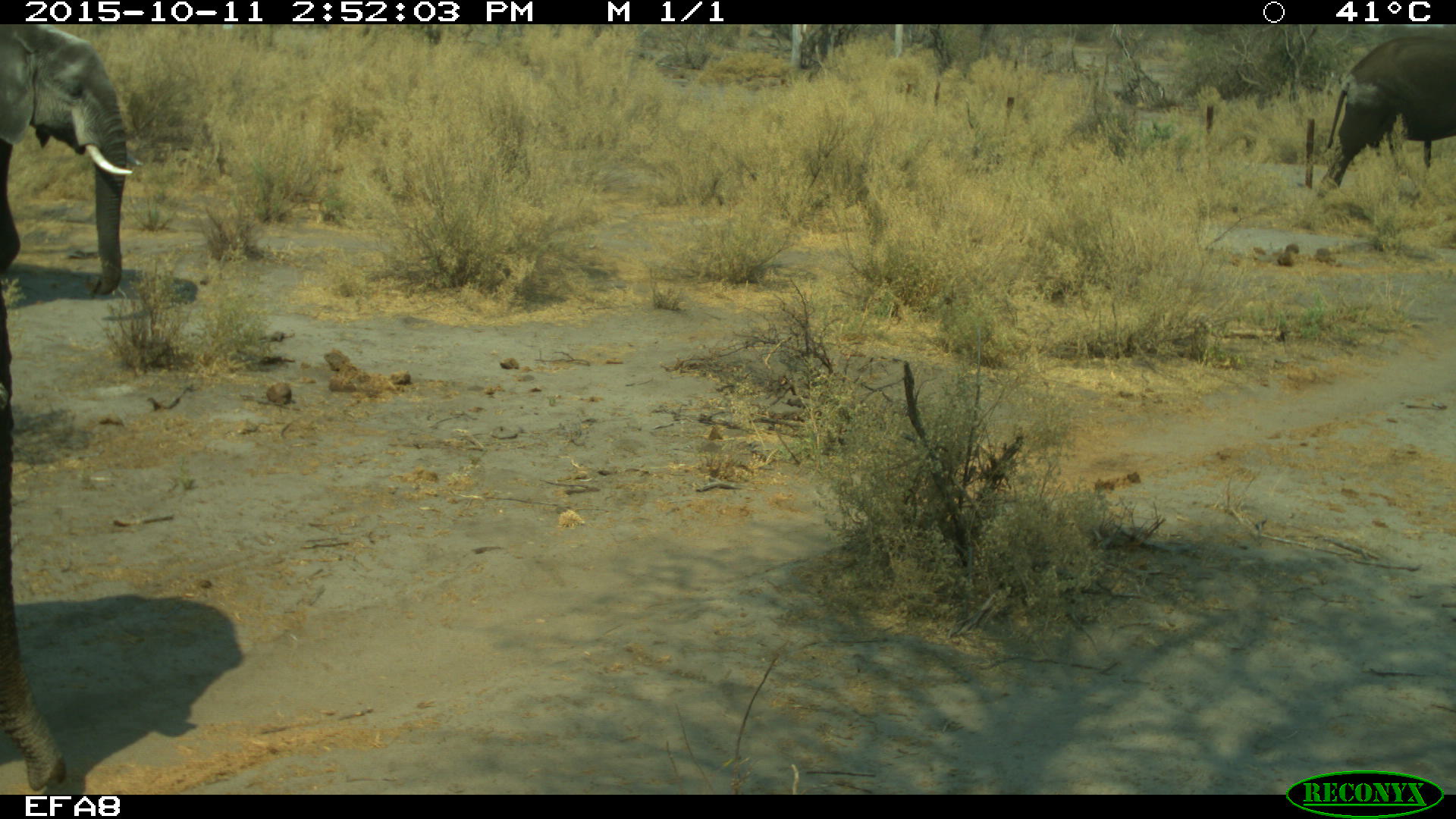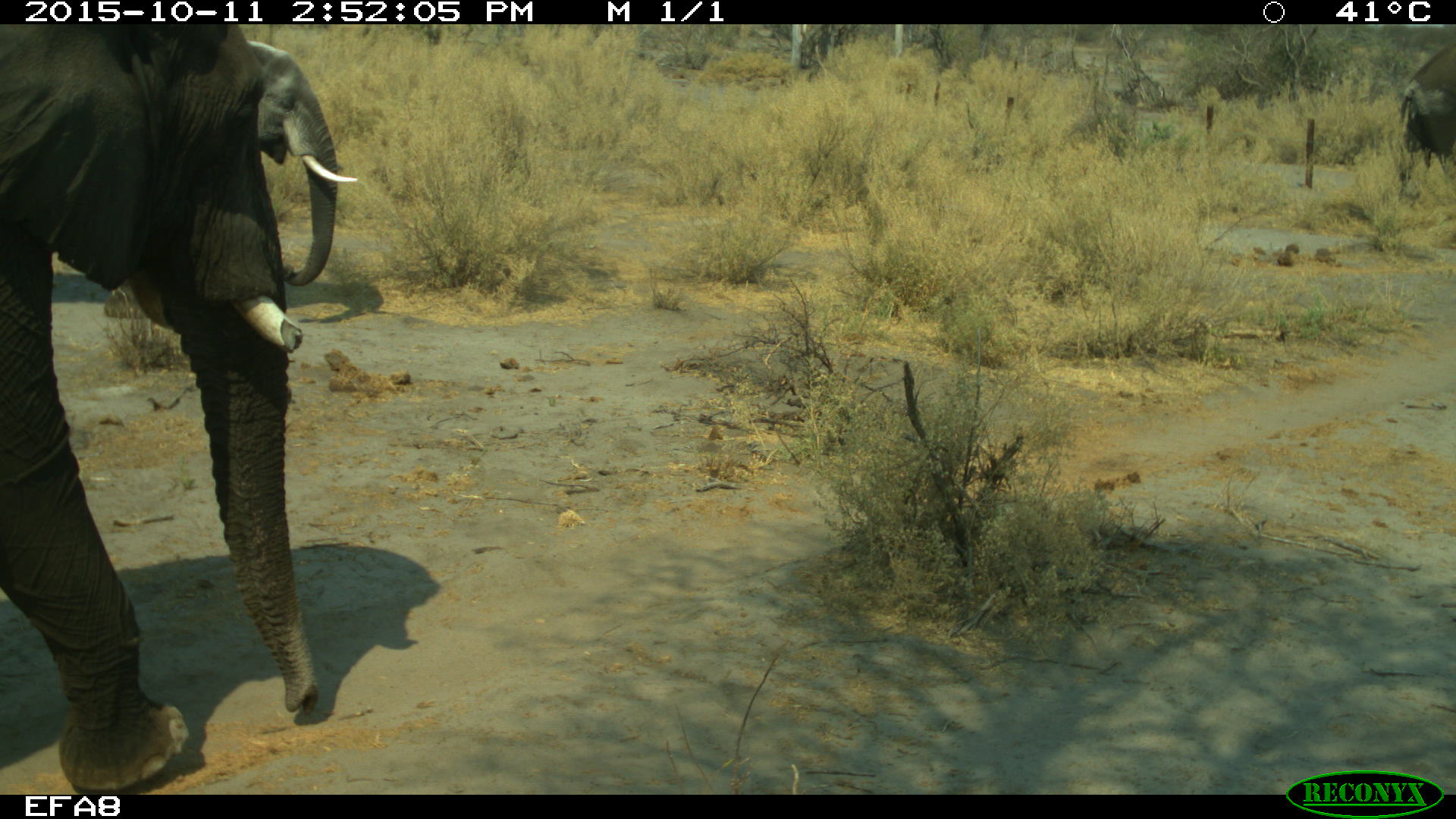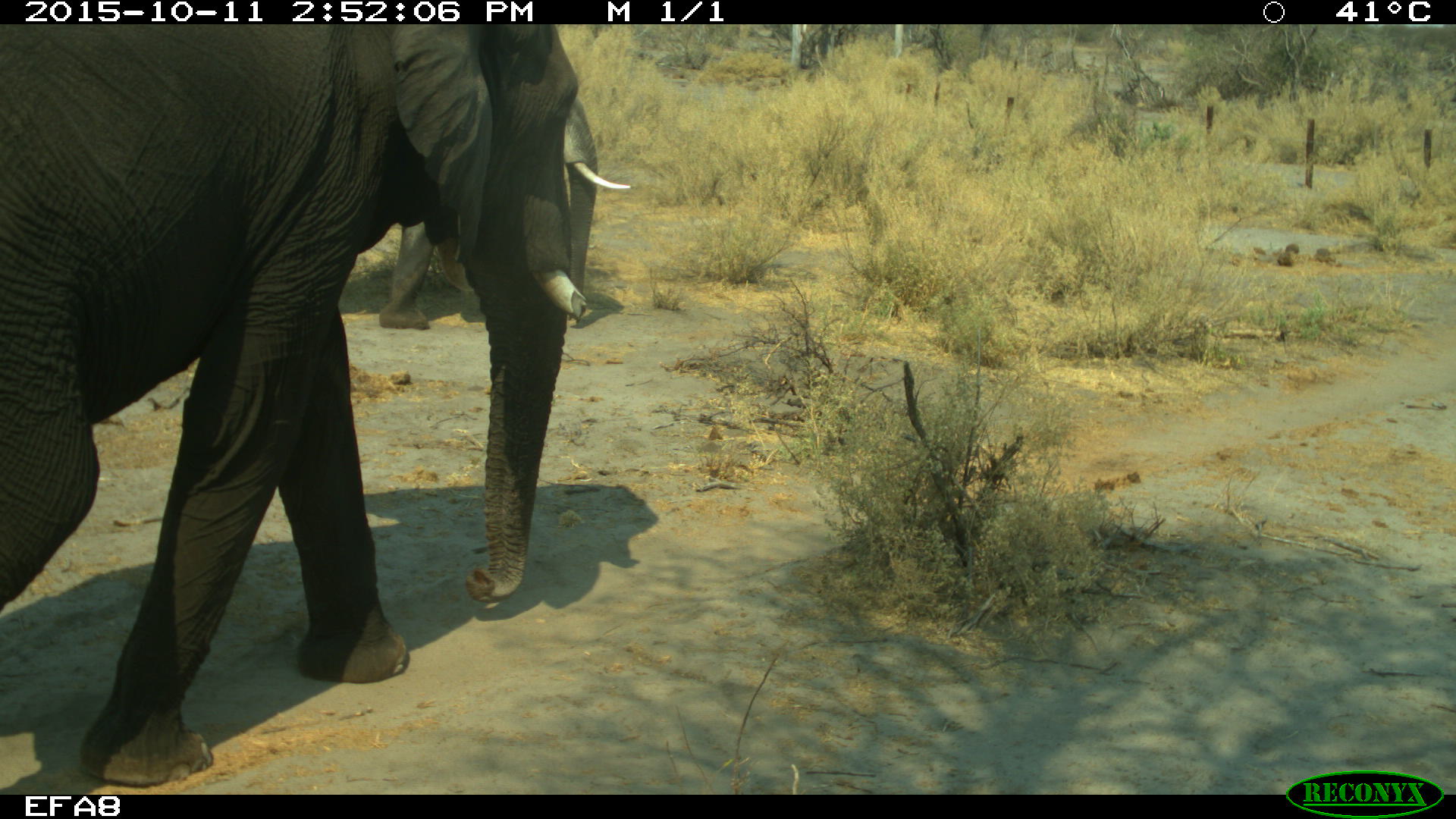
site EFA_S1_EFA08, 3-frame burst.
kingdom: Animalia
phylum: Chordata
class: Mammalia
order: Proboscidea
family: Elephantidae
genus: Loxodonta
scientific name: Loxodonta africana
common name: african bush elephant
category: elephant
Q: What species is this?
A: Elephant (african bush elephant) (Loxodonta africana).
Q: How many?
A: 3.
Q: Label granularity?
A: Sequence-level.